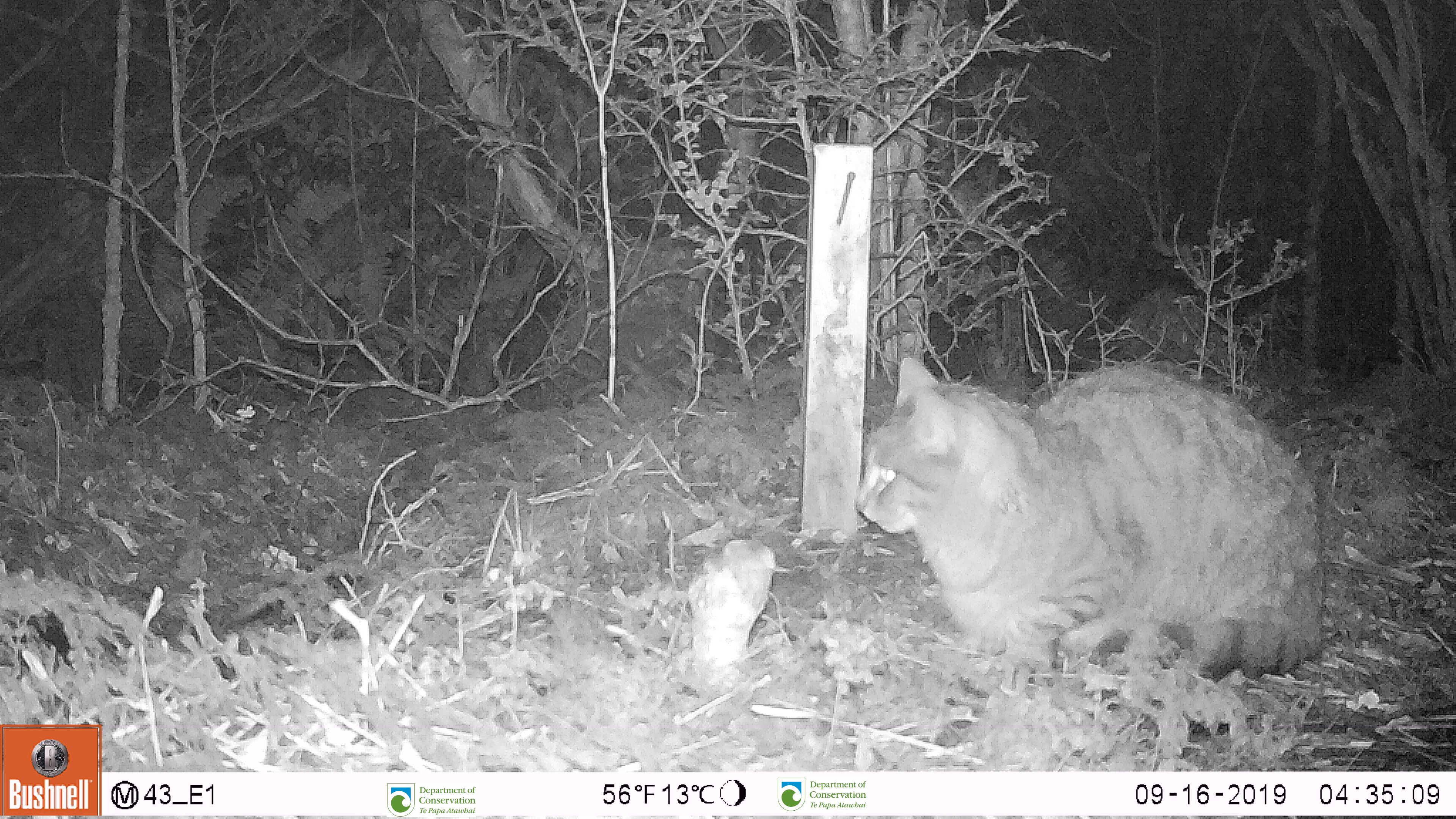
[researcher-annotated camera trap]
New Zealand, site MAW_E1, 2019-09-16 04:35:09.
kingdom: Animalia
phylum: Chordata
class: Mammalia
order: Carnivora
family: Felidae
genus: Felis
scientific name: Felis catus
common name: domestic cat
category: cat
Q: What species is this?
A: Cat (domestic cat) (Felis catus).